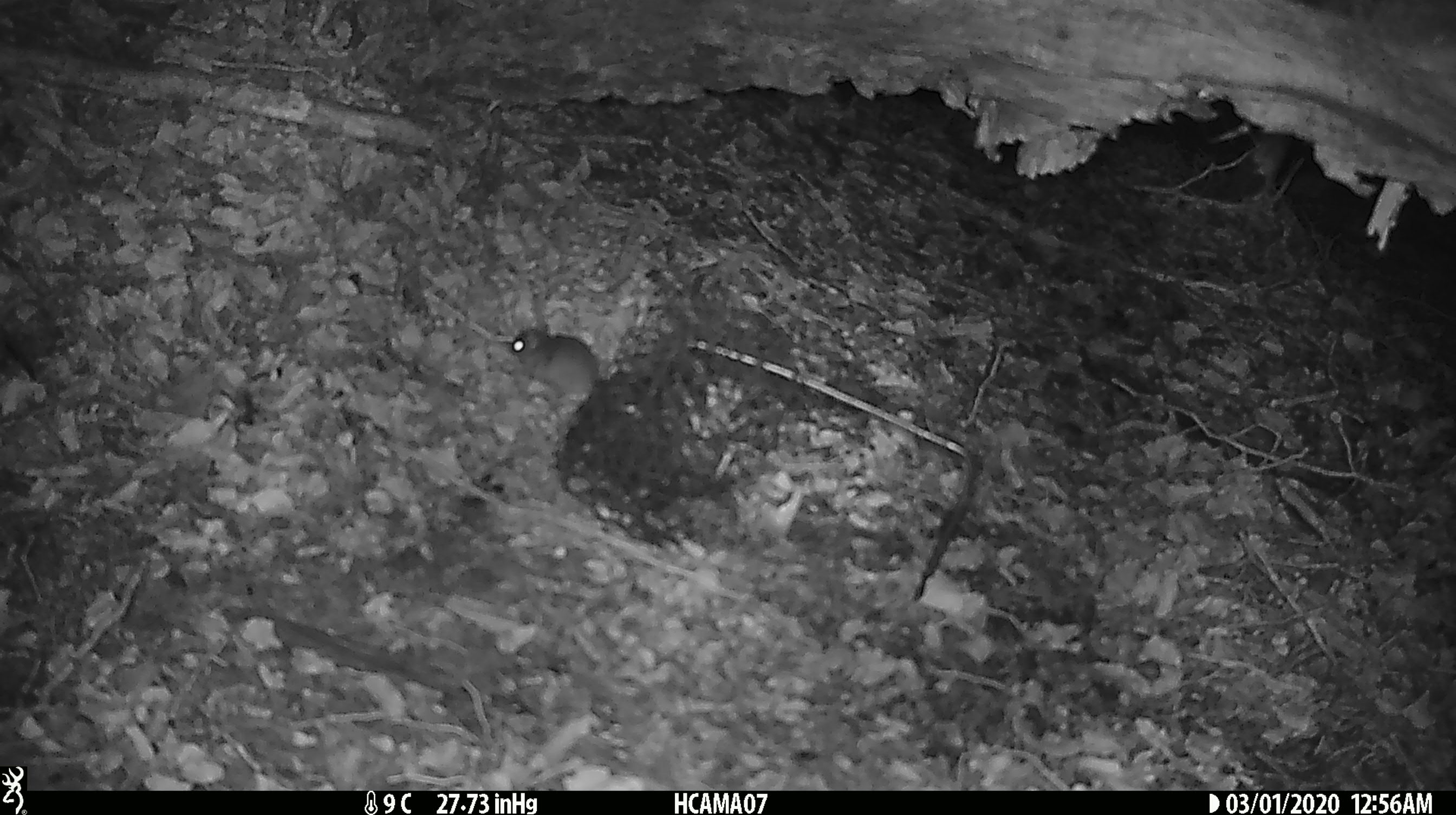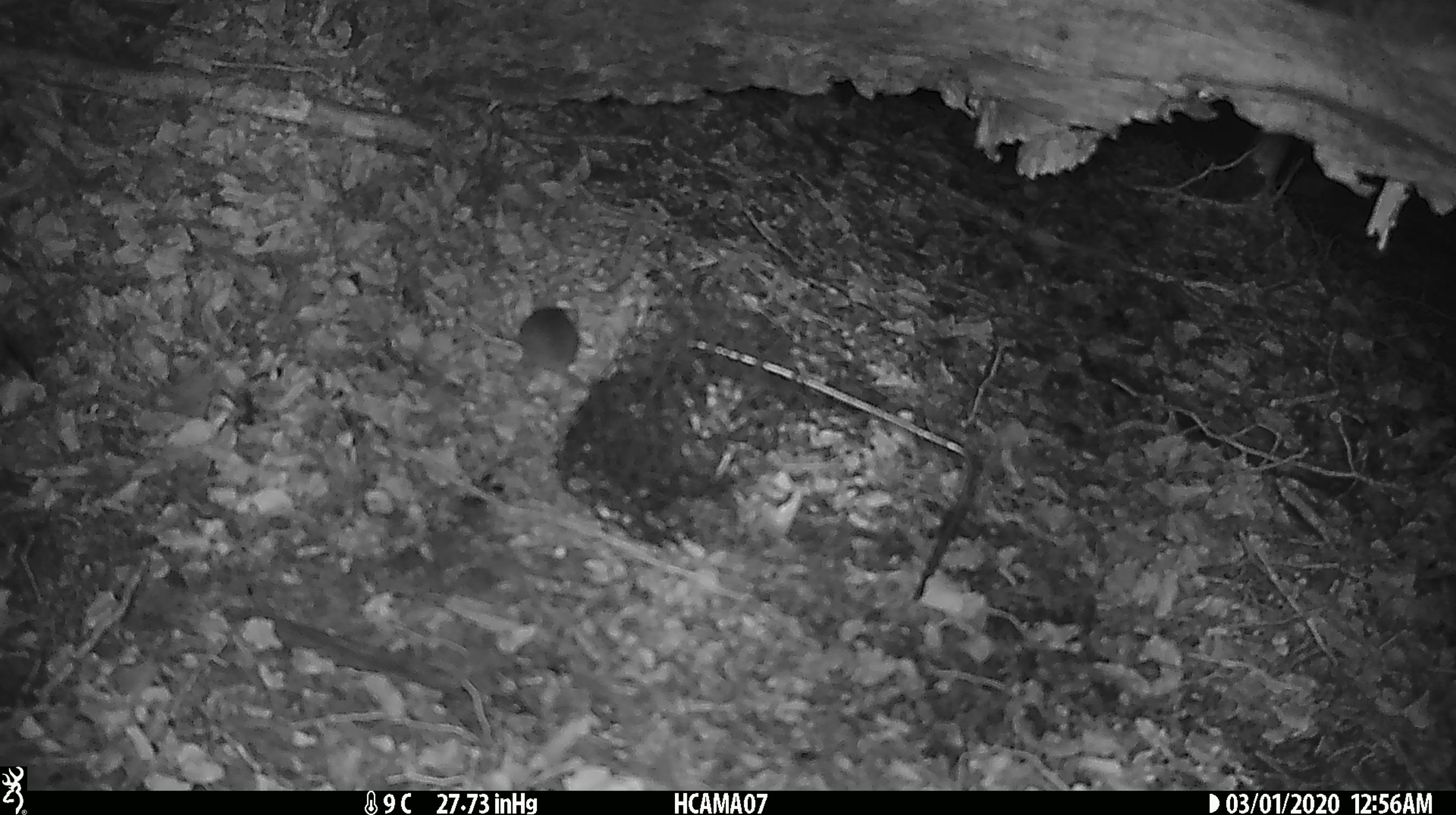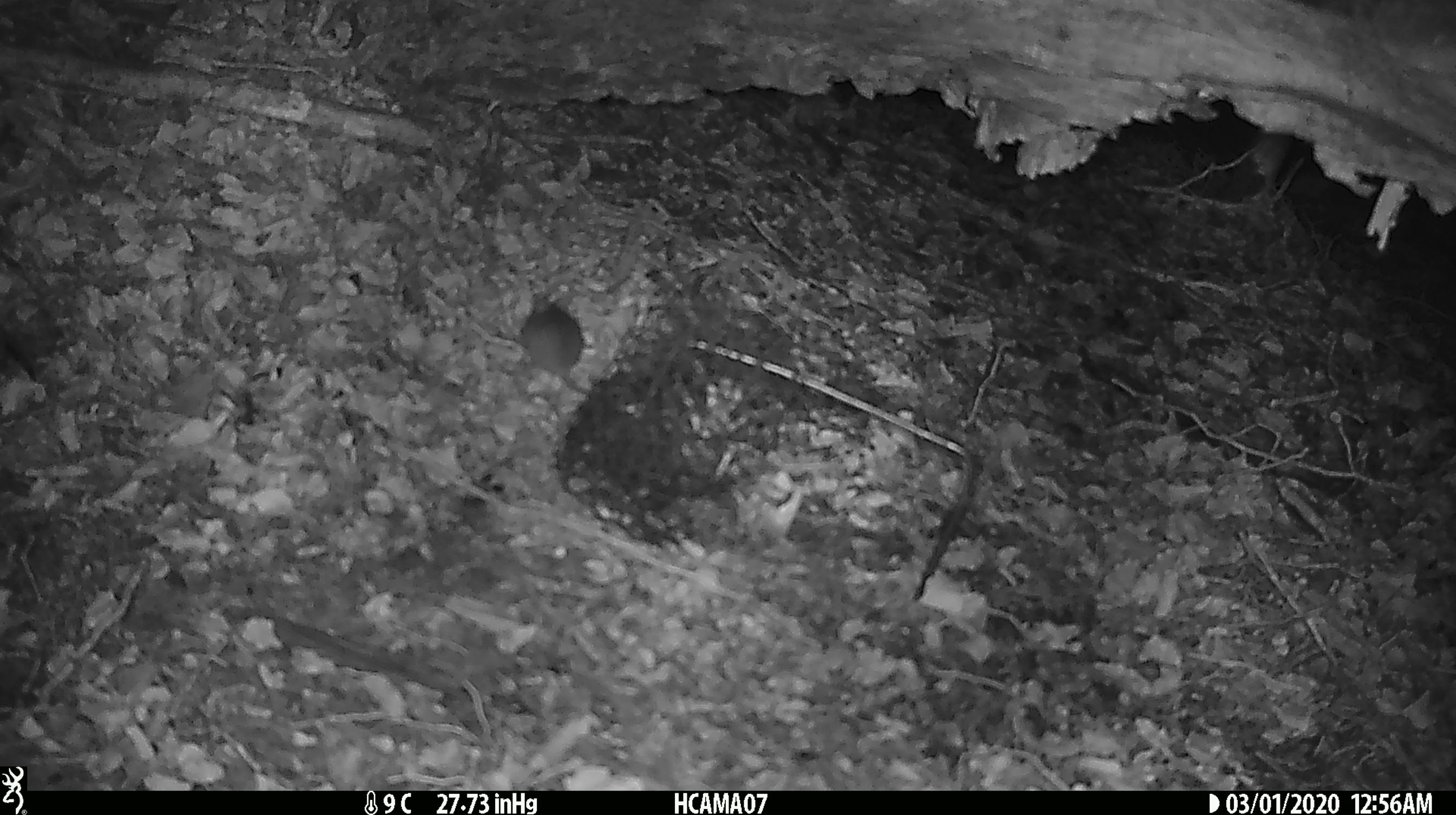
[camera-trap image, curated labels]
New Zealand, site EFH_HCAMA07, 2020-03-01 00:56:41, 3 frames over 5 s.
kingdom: Animalia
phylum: Chordata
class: Mammalia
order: Rodentia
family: Muridae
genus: Mus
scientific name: Mus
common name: mouse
Mouse (Mus).